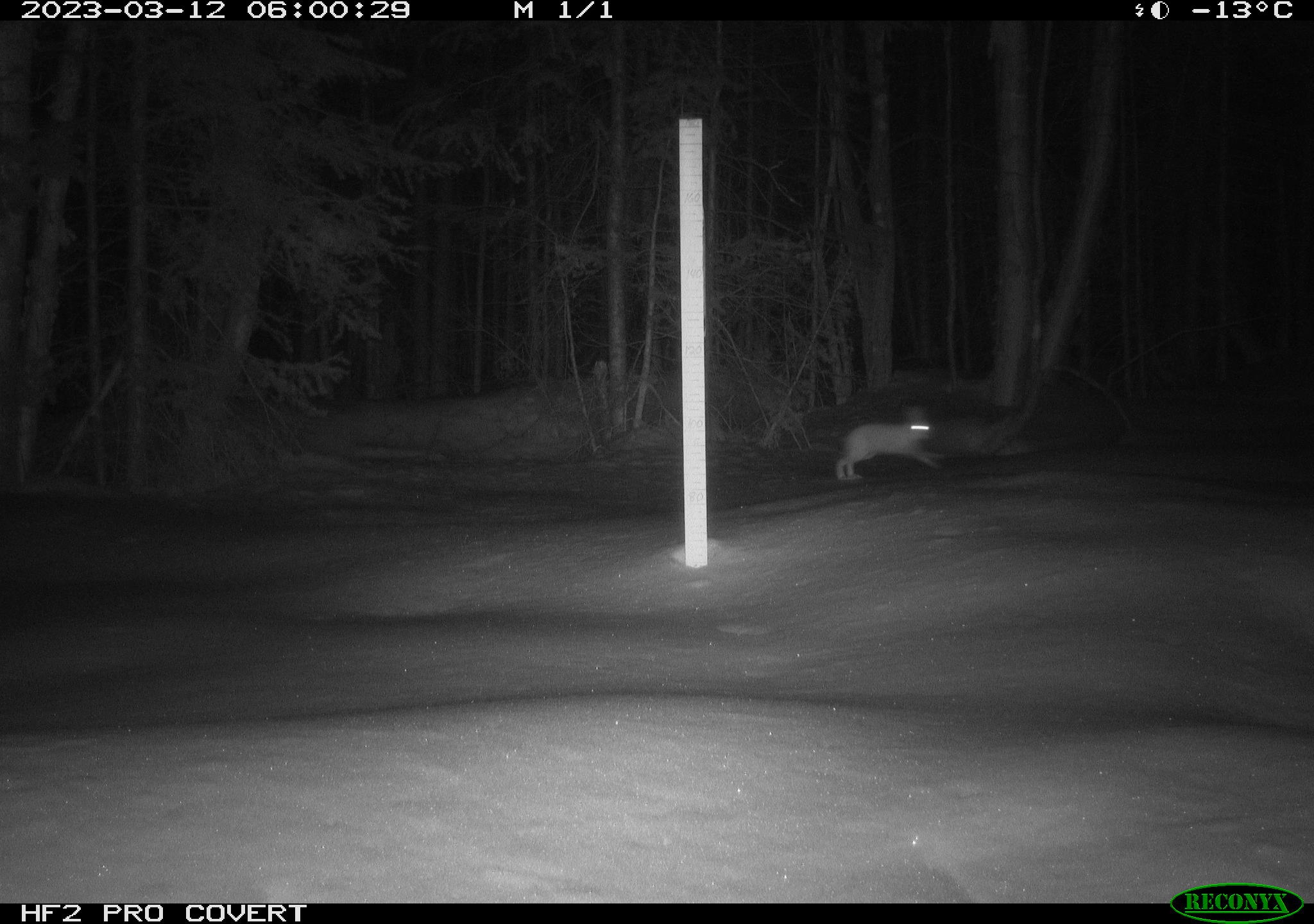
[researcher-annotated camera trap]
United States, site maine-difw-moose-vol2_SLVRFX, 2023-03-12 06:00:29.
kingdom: Animalia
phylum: Chordata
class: Mammalia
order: Lagomorpha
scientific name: Lagomorpha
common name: rabbit or hare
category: rabbit or hare sp.